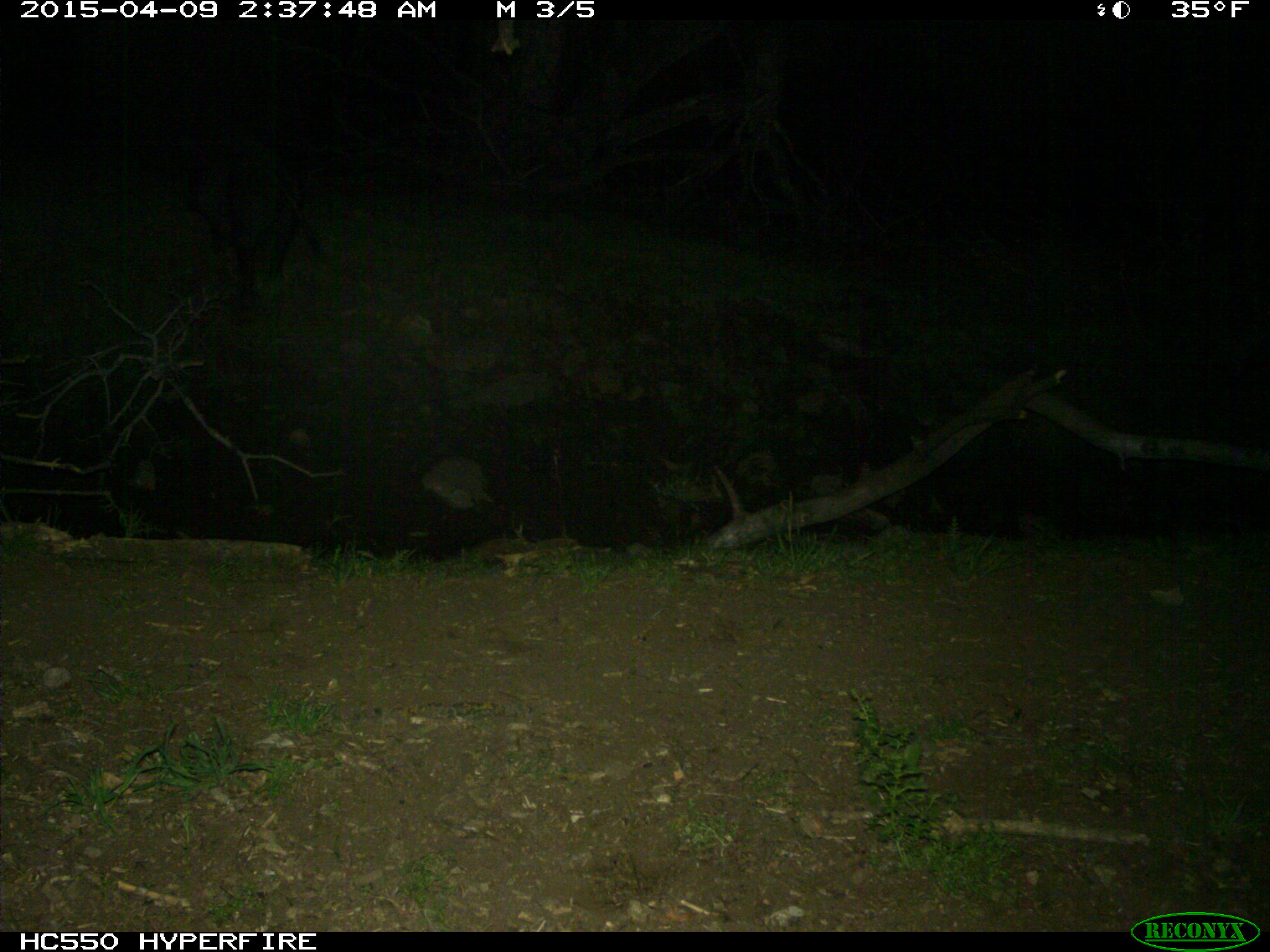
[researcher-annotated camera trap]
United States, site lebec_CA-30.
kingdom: Animalia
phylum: Chordata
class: Mammalia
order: Artiodactyla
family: Suidae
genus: Sus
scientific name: Sus scrofa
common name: wild boar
Sus scrofa (wild boar).